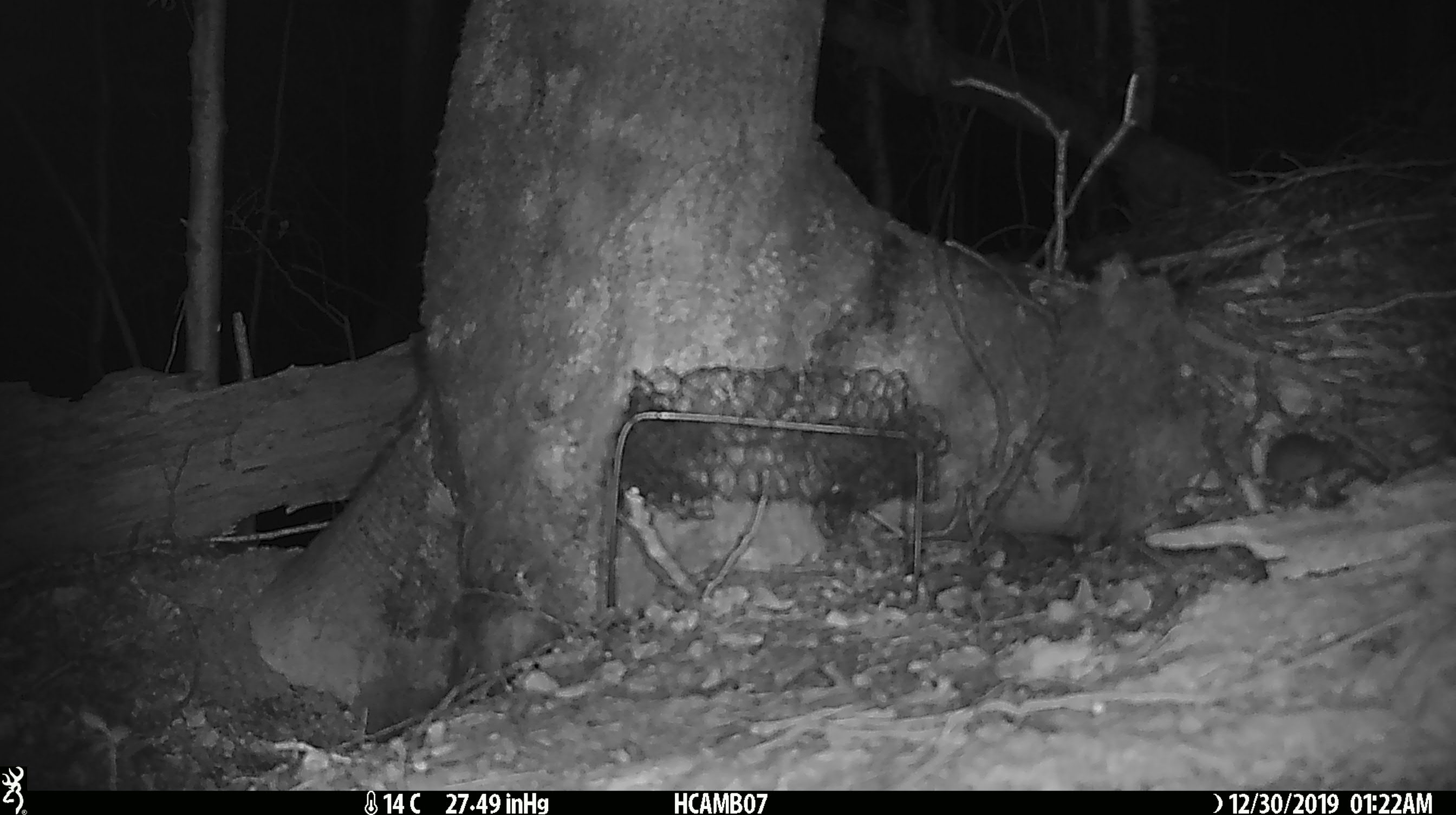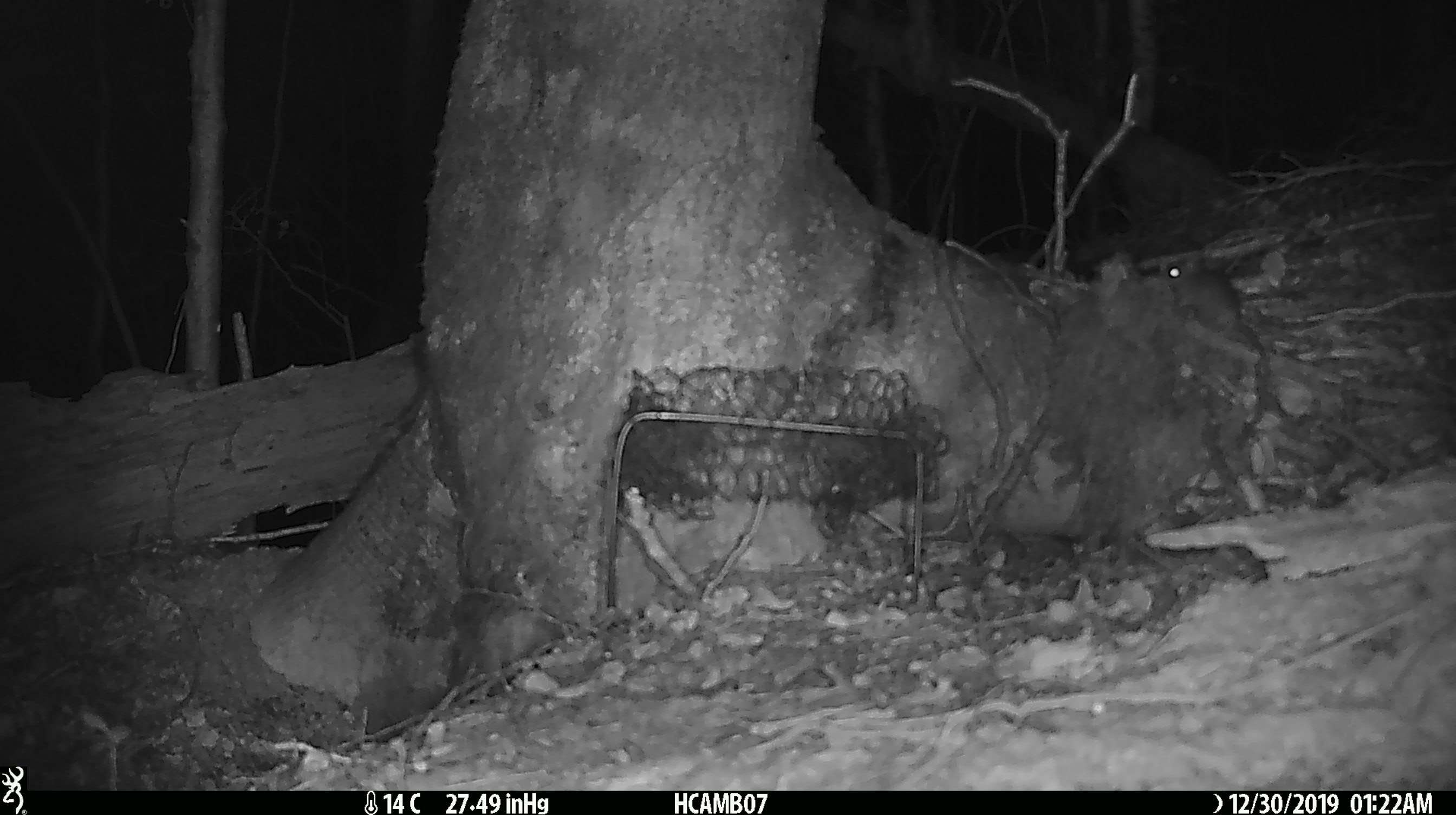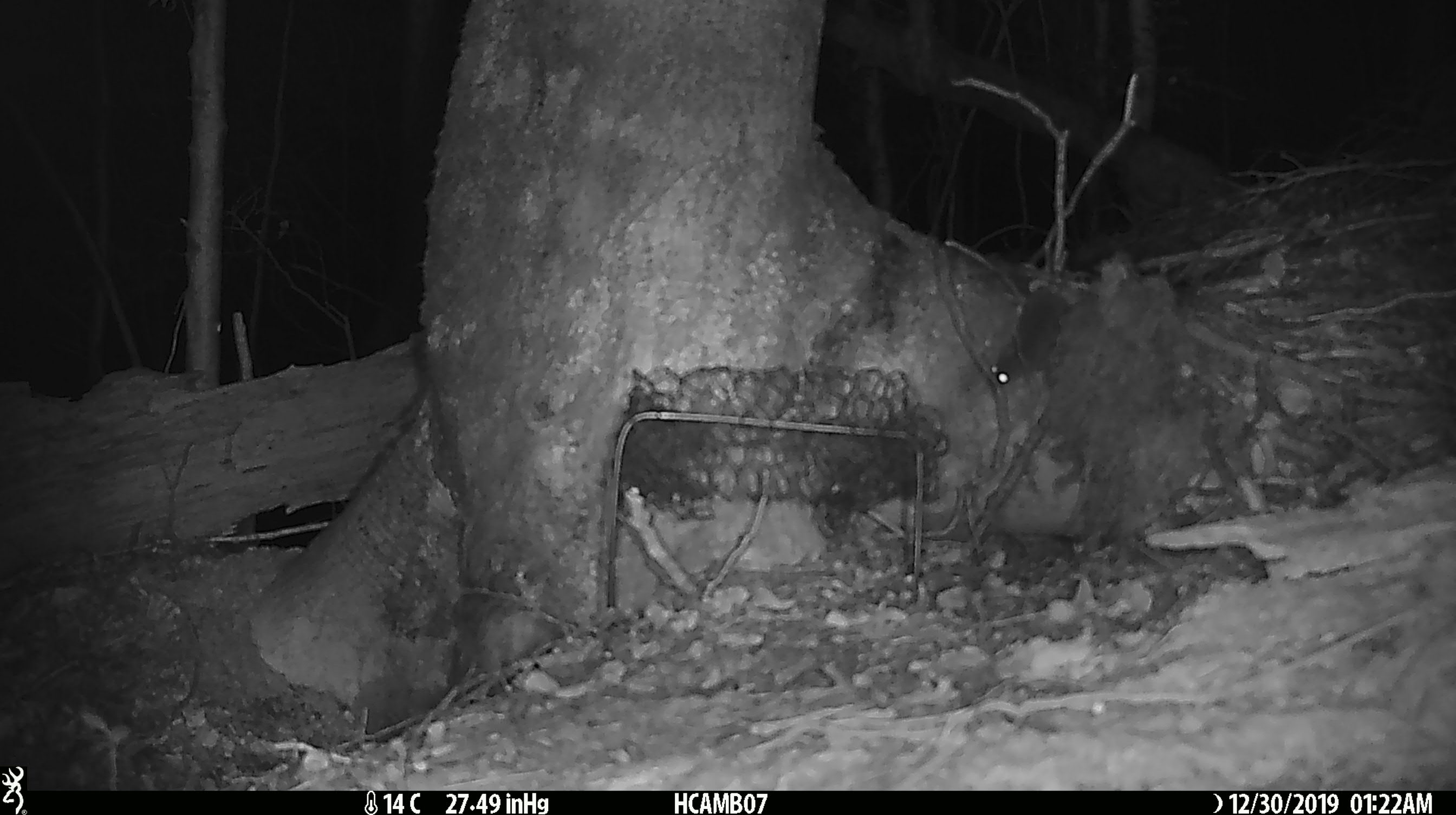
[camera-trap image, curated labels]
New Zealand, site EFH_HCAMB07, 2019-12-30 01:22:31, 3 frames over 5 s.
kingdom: Animalia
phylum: Chordata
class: Mammalia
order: Rodentia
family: Muridae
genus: Mus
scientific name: Mus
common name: mouse